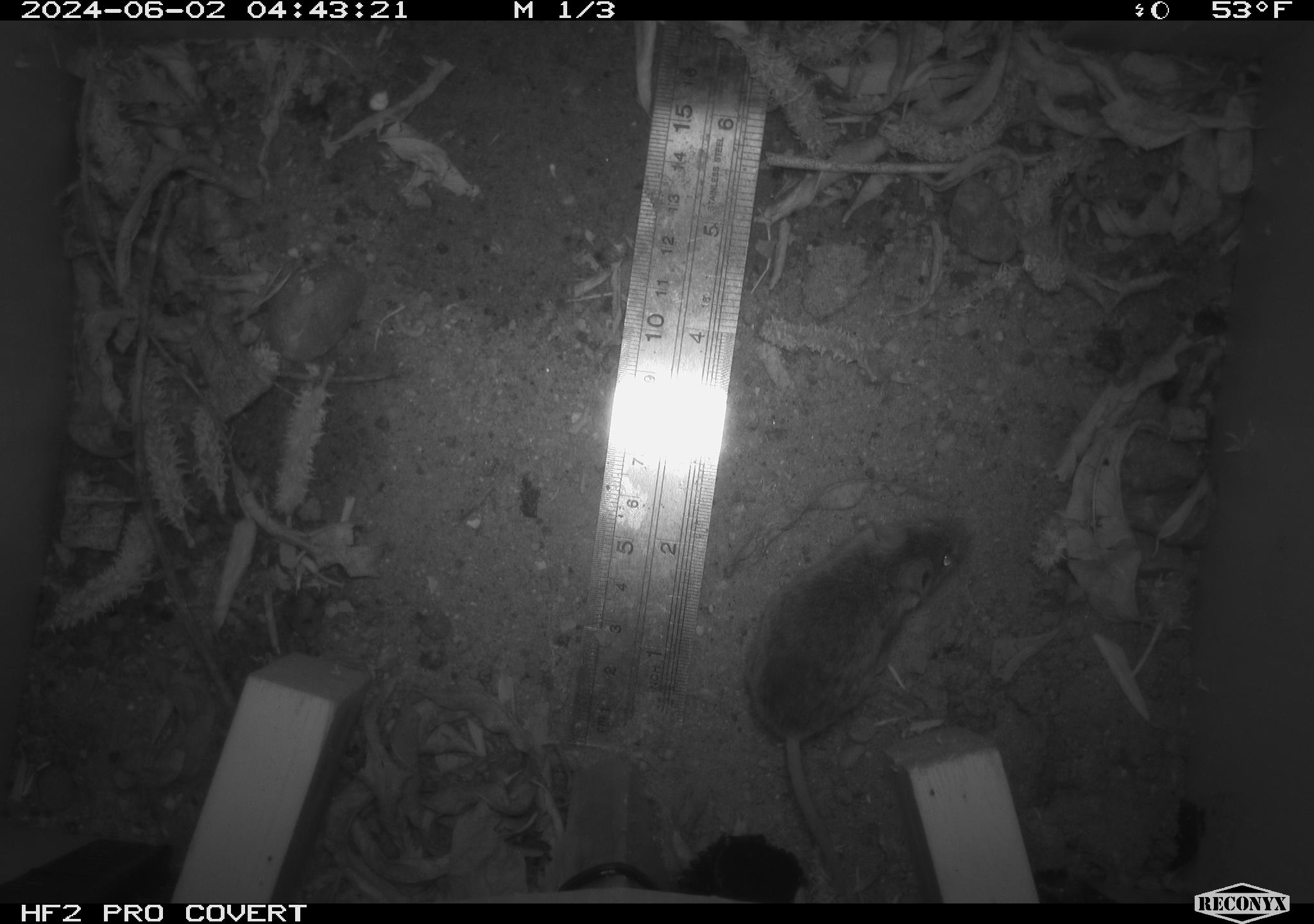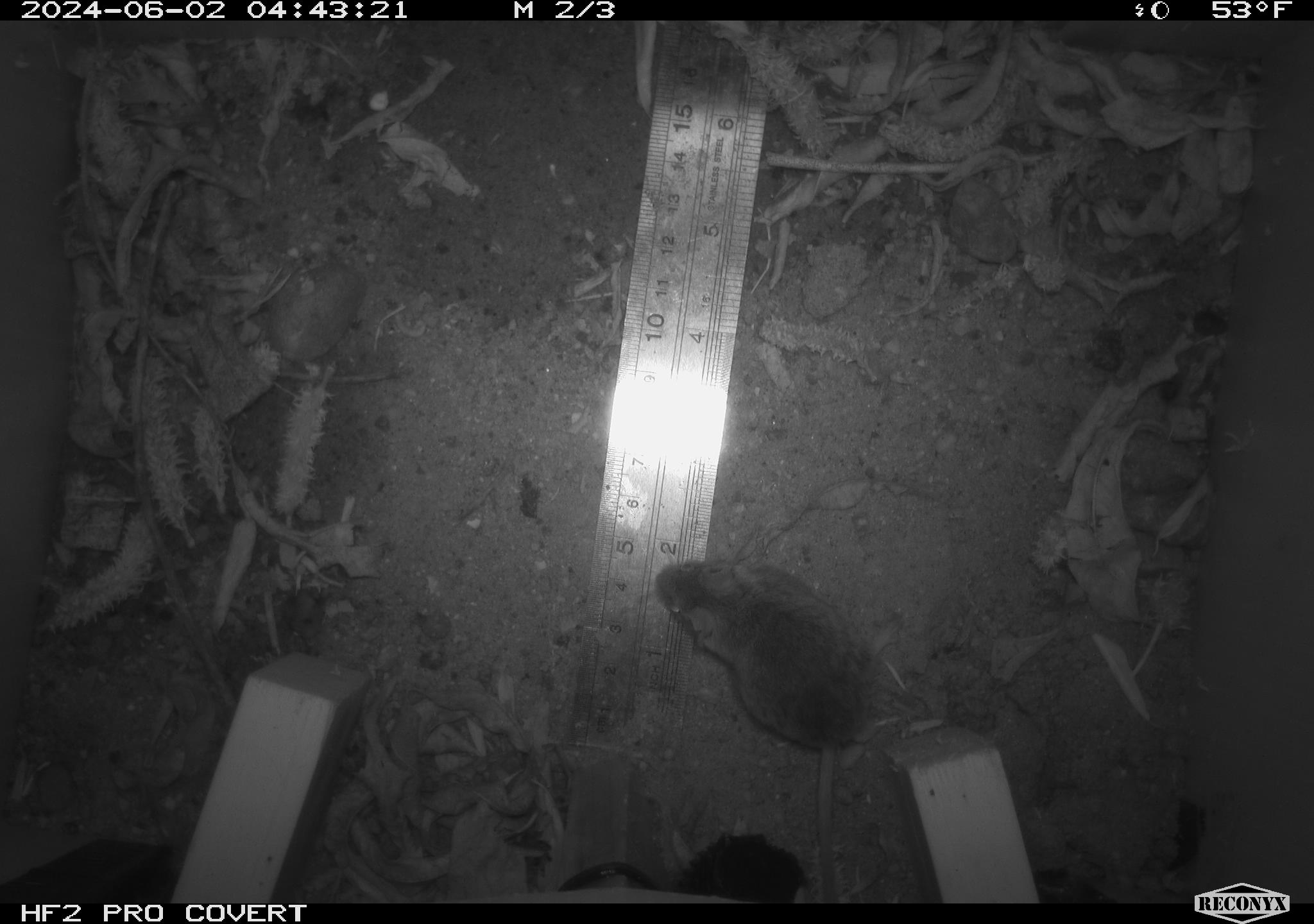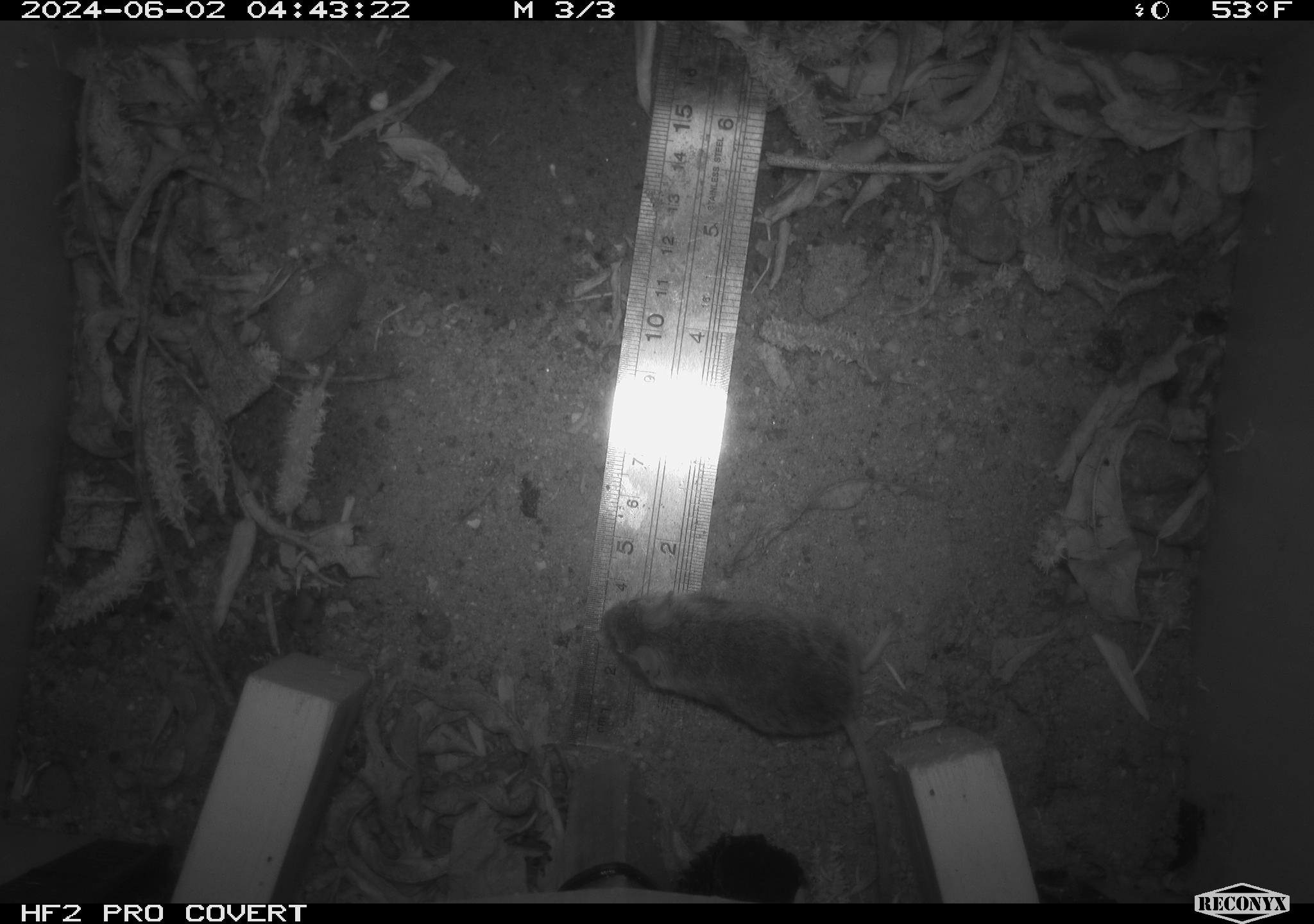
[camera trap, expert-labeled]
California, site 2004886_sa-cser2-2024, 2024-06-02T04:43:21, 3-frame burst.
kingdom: Animalia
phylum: Chordata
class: Mammalia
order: Rodentia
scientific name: Rodentia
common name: rodent